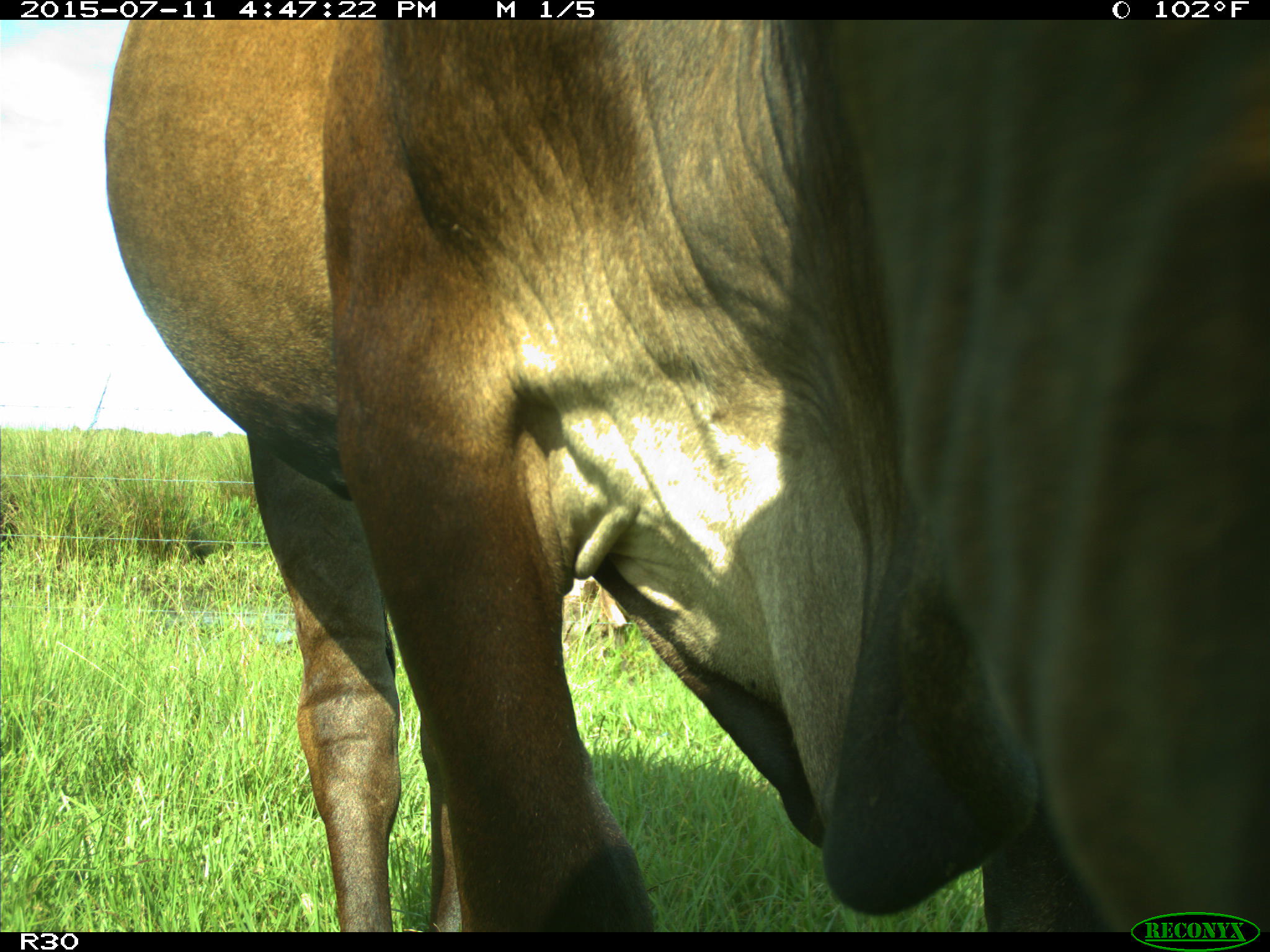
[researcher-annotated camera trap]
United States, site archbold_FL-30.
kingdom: Animalia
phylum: Chordata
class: Mammalia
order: Artiodactyla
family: Bovidae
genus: Bos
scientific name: Bos taurus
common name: domestic cow